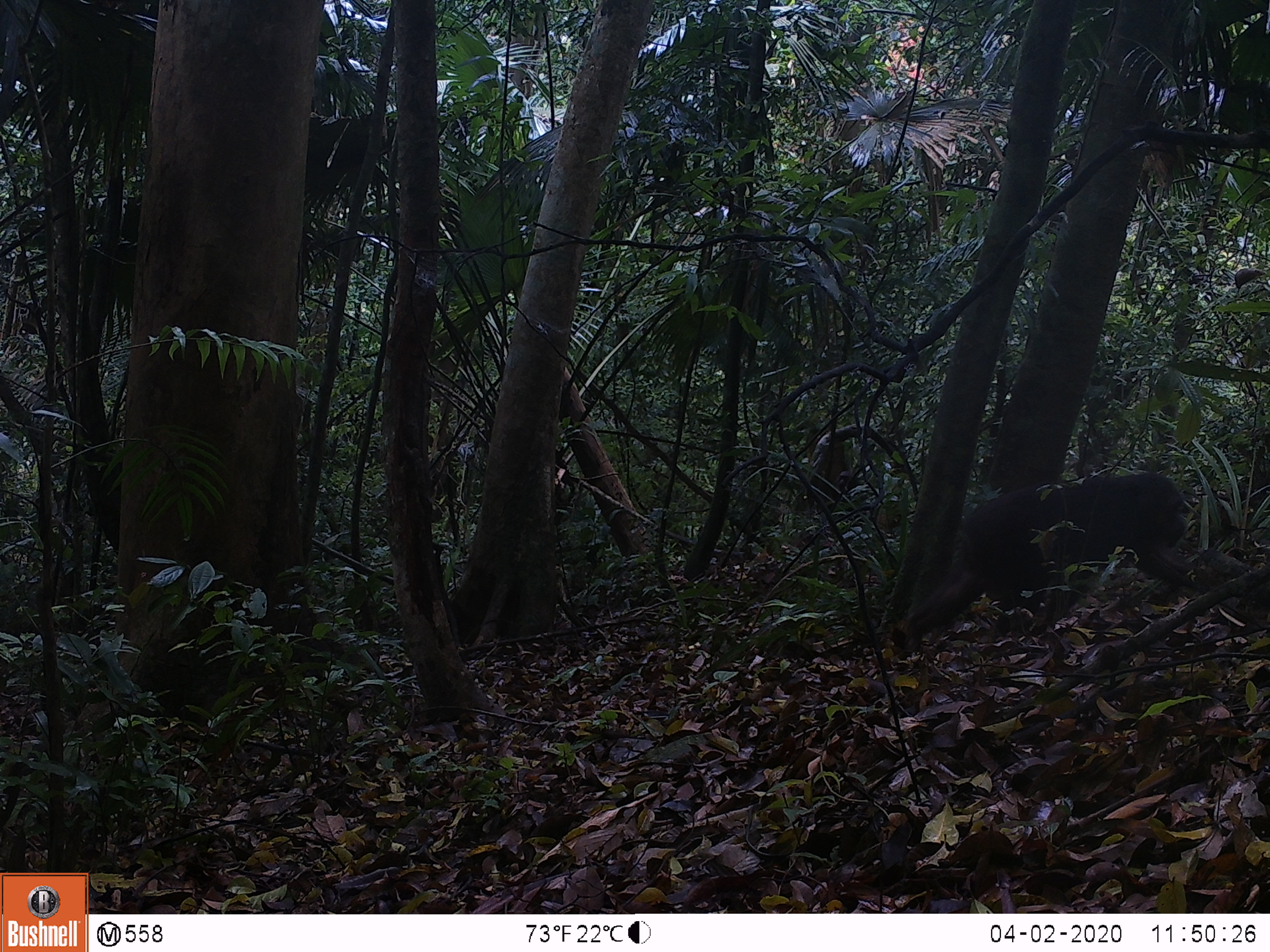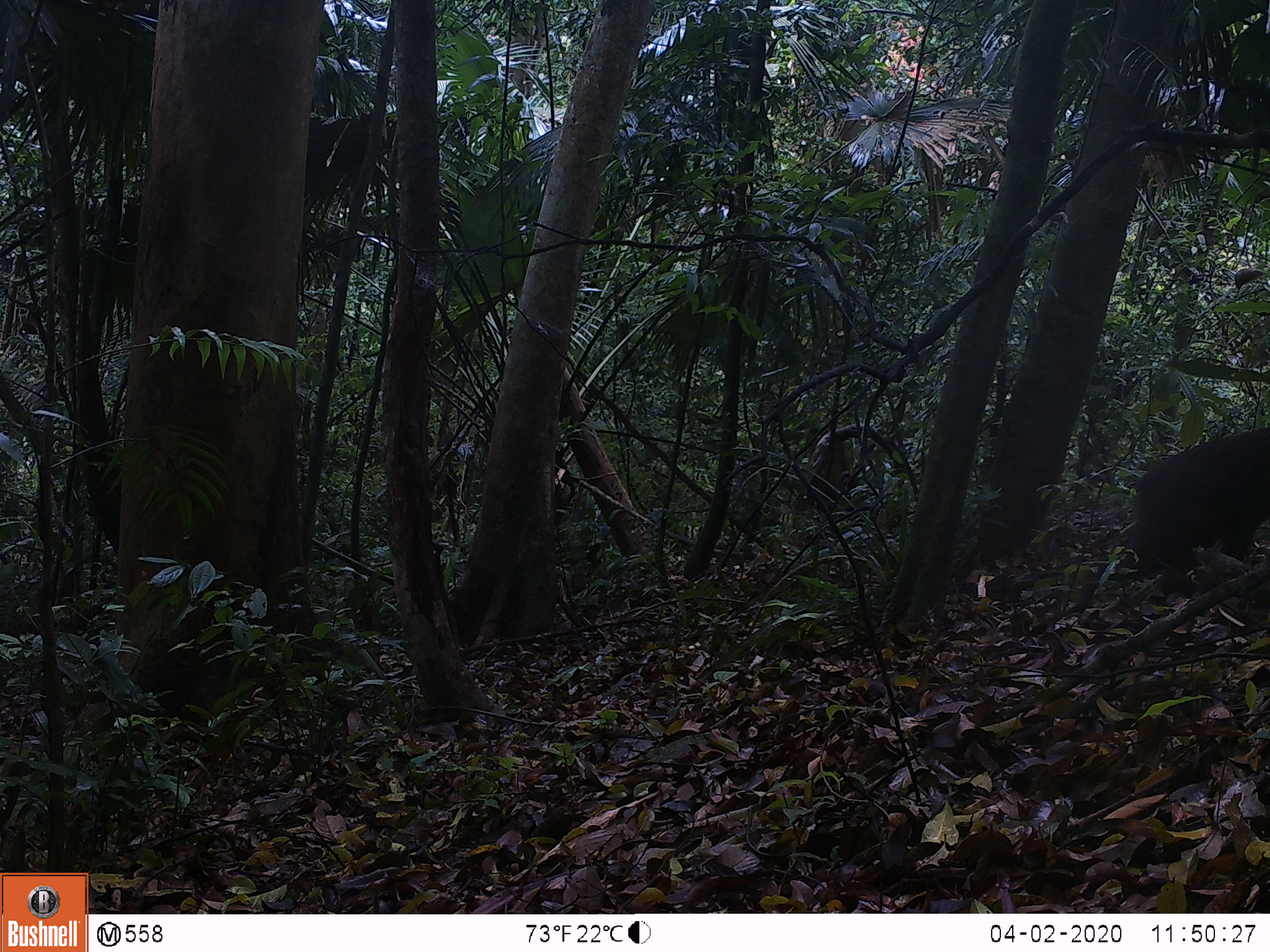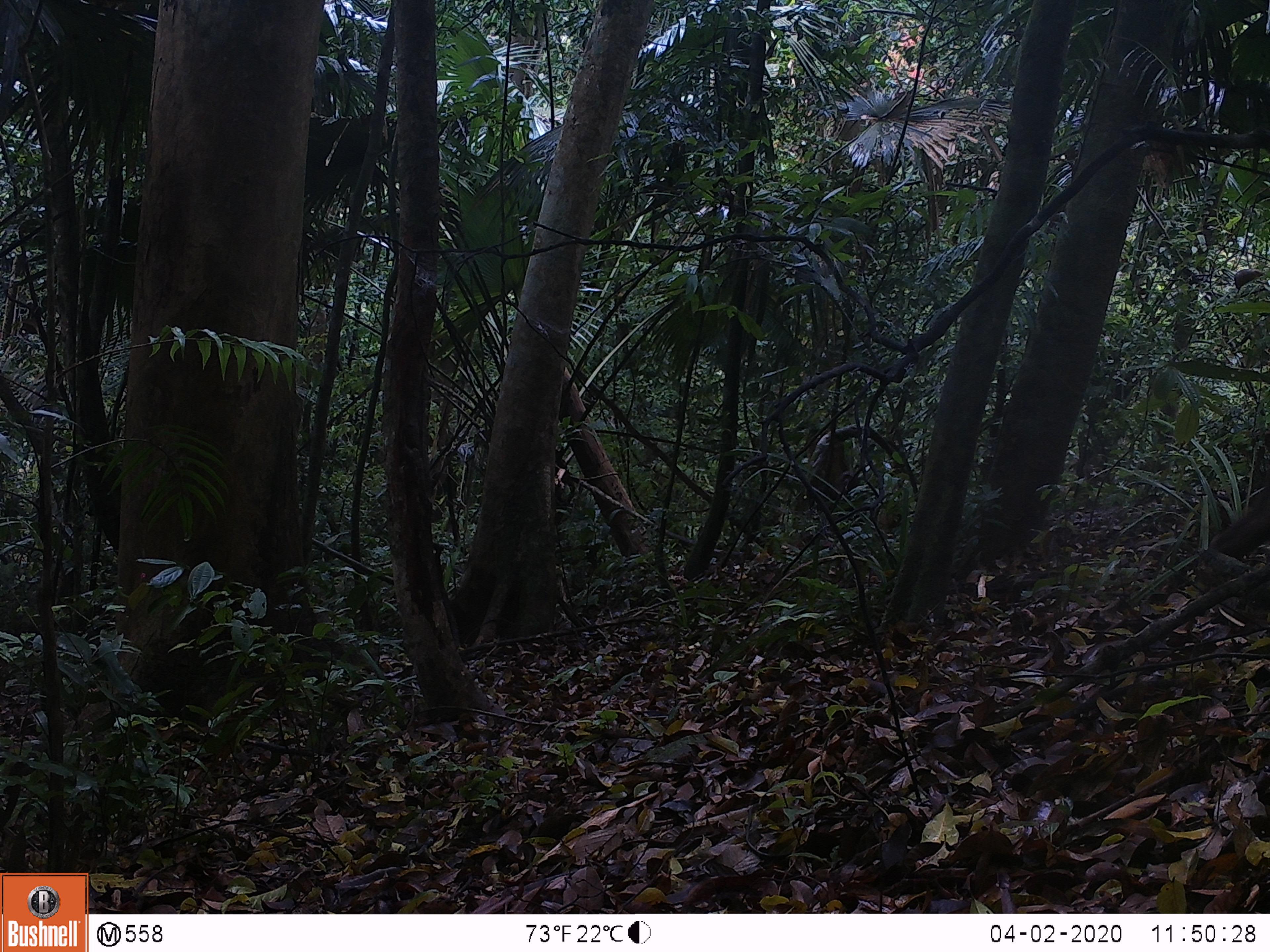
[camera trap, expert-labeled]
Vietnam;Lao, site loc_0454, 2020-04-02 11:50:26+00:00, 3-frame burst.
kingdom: Animalia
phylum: Chordata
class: Mammalia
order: Primates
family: Cercopithecidae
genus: Macaca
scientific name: Macaca arctoides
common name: stump-tailed macaque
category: stump tailed macaque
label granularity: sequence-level